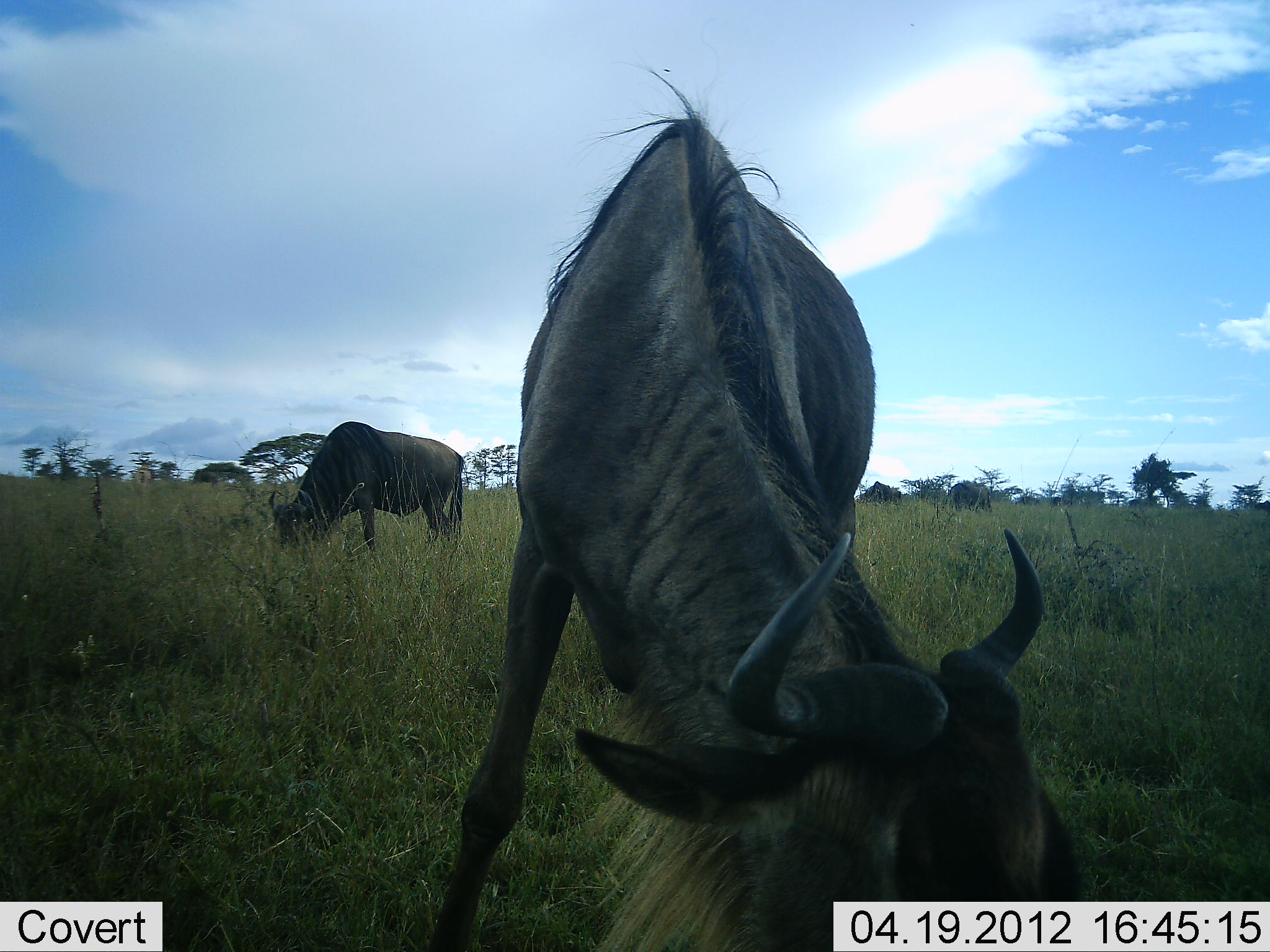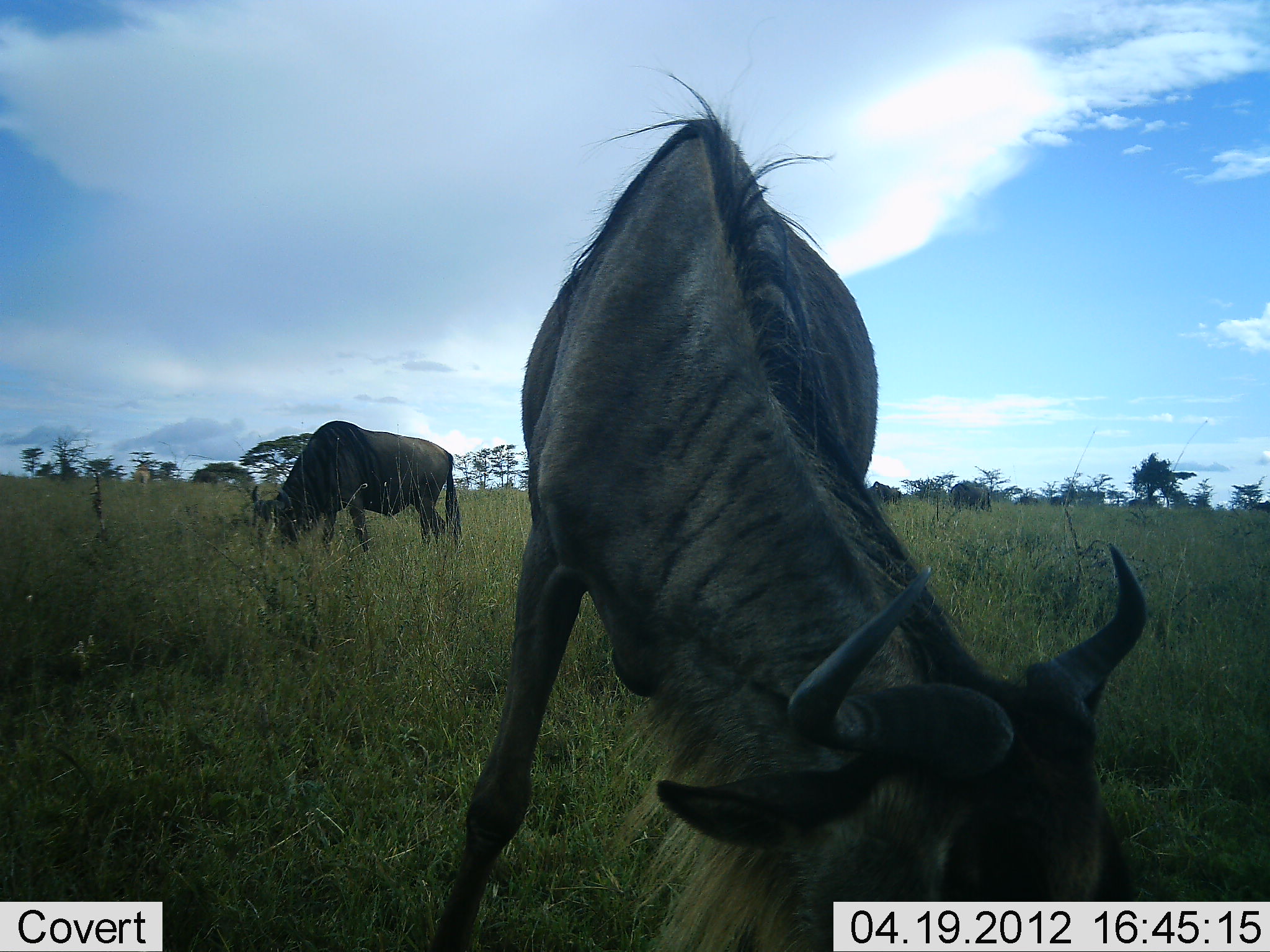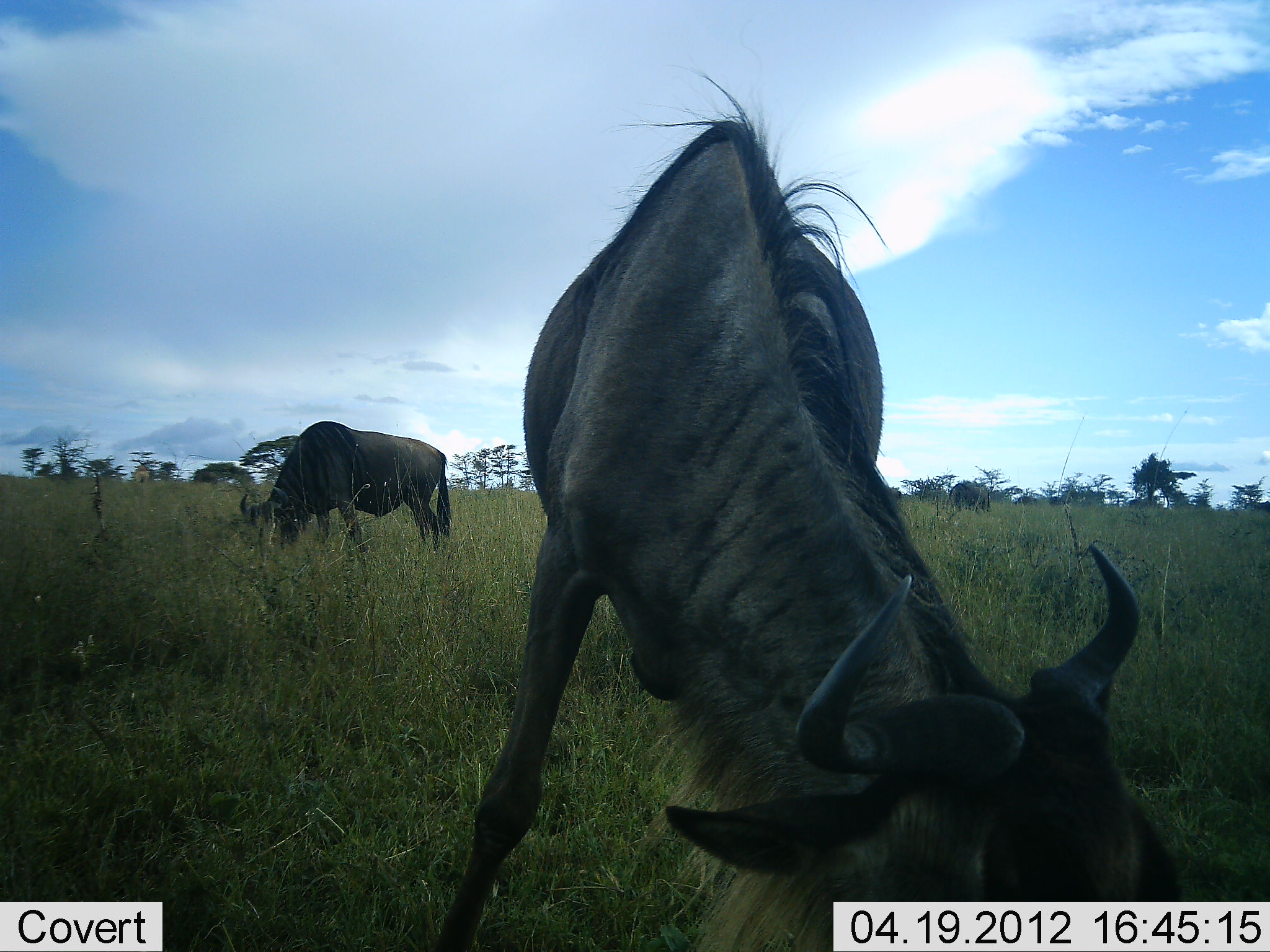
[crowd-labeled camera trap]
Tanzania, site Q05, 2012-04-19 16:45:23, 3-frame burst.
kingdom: Animalia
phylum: Chordata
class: Mammalia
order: Artiodactyla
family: Bovidae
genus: Connochaetes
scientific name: Connochaetes taurinus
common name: blue wildebeest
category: wildebeest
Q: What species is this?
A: Wildebeest (blue wildebeest) (Connochaetes taurinus).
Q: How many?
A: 2.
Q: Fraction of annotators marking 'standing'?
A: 6%.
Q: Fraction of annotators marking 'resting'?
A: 0%.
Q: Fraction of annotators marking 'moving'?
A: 0%.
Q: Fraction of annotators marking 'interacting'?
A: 0%.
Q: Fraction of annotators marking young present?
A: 0%.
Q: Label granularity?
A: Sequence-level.